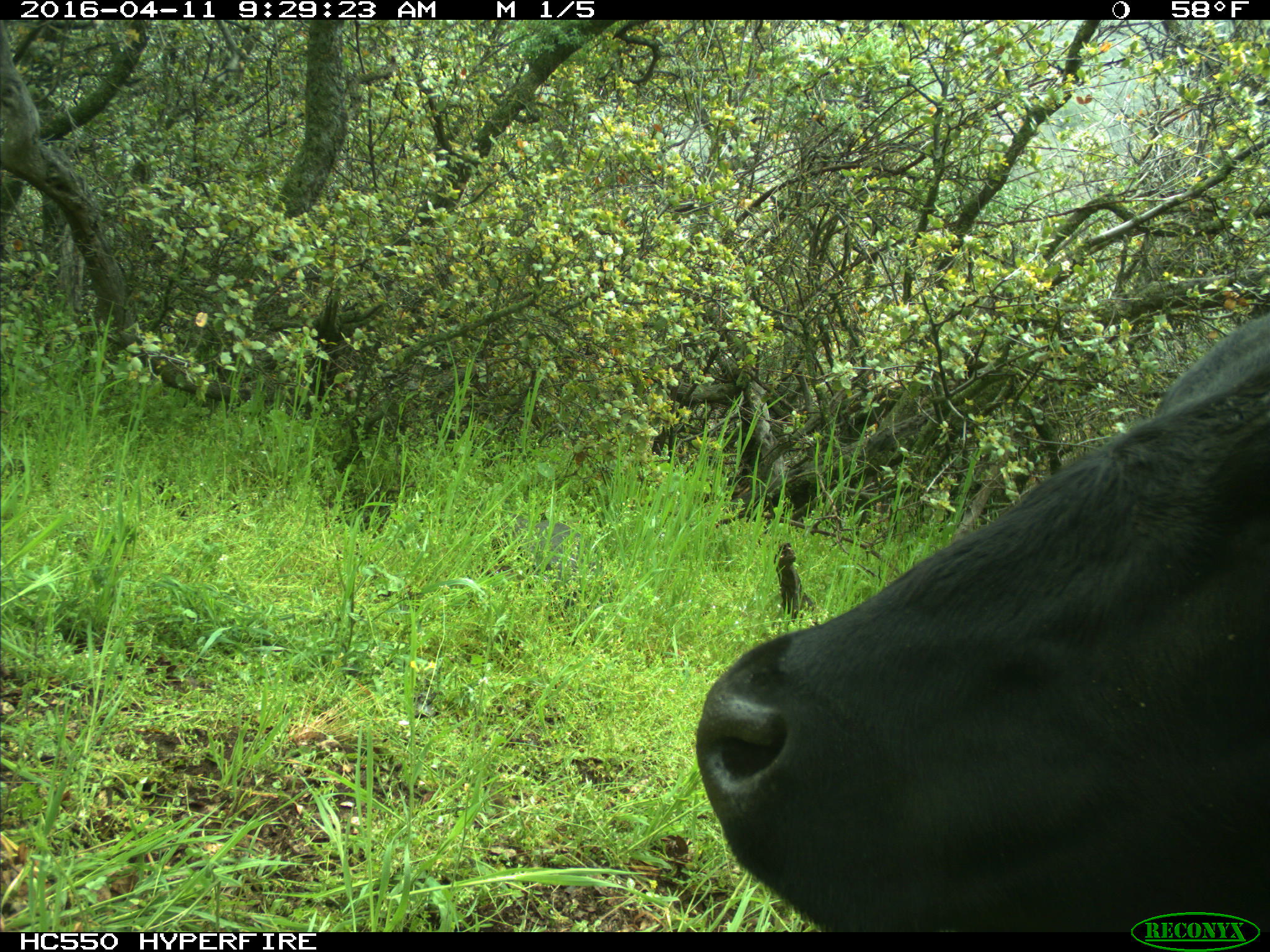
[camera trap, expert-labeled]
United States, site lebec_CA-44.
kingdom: Animalia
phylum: Chordata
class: Mammalia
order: Artiodactyla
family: Bovidae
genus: Bos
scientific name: Bos taurus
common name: domestic cow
Bos taurus (domestic cow).